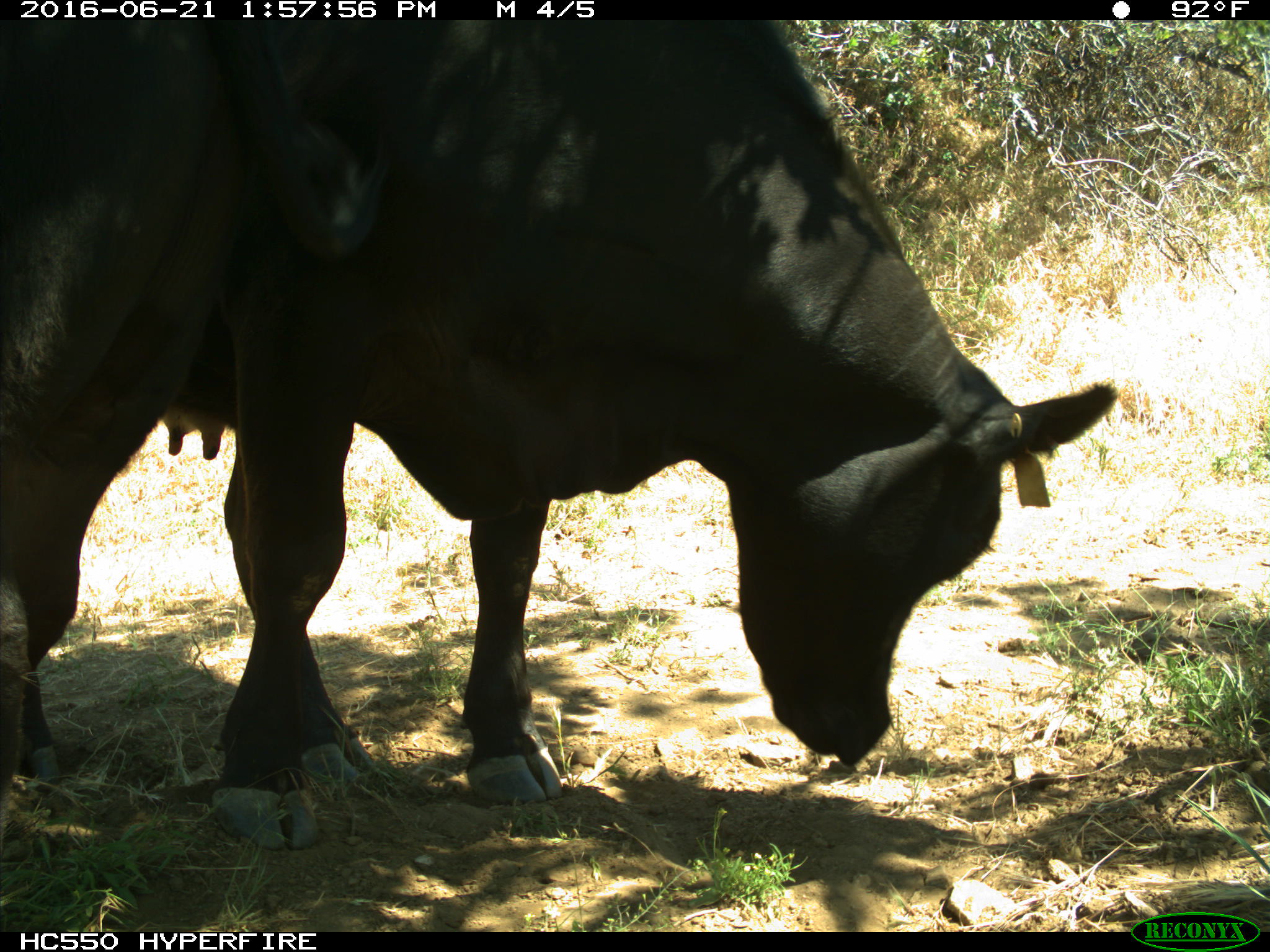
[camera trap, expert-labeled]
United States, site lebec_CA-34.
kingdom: Animalia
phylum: Chordata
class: Mammalia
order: Artiodactyla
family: Bovidae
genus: Bos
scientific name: Bos taurus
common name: domestic cow